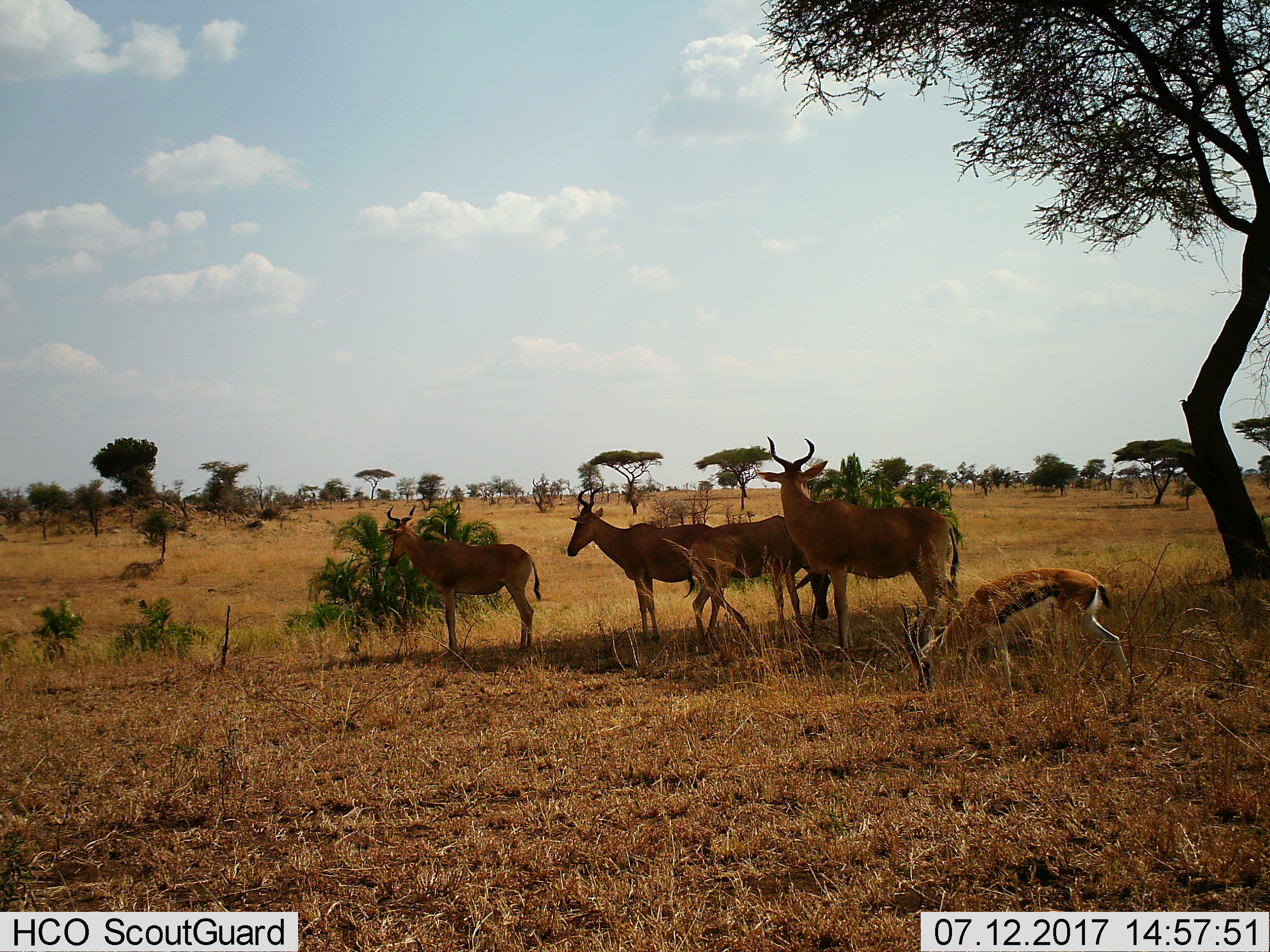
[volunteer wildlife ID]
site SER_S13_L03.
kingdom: Animalia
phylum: Chordata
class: Mammalia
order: Artiodactyla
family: Bovidae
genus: Eudorcas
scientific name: Eudorcas thomsonii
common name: thomson's gazelle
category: gazellethomsons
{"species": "gazellethomsons (thomson's gazelle) (Eudorcas thomsonii)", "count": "1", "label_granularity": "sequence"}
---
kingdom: Animalia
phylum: Chordata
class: Mammalia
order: Artiodactyla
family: Bovidae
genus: Alcelaphus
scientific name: Alcelaphus buselaphus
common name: hartebeest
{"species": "hartebeest (Alcelaphus buselaphus)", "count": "4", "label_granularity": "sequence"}